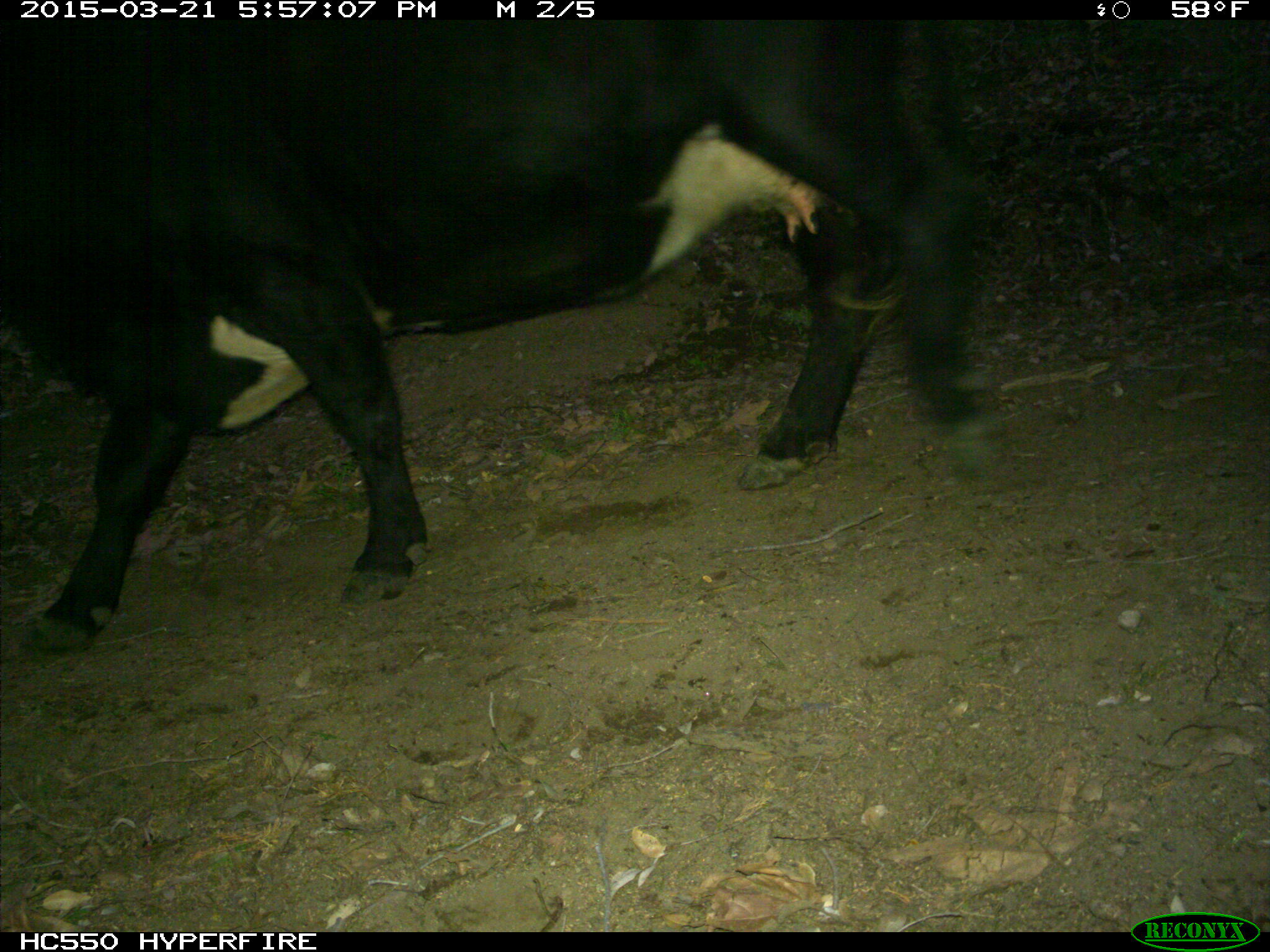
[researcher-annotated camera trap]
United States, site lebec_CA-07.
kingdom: Animalia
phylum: Chordata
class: Mammalia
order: Artiodactyla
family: Bovidae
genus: Bos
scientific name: Bos taurus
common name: domestic cow